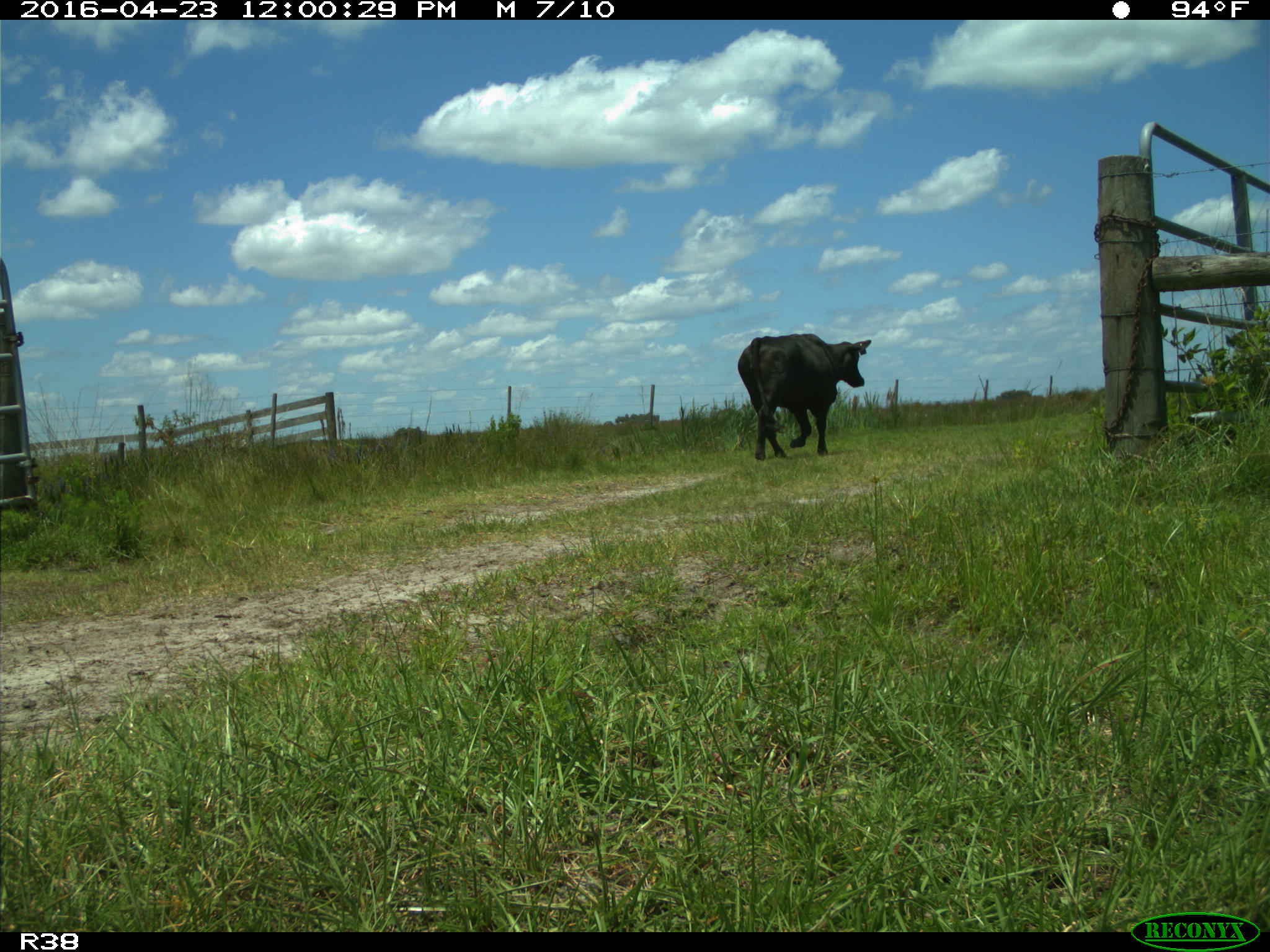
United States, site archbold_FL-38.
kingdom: Animalia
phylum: Chordata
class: Mammalia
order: Artiodactyla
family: Bovidae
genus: Bos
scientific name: Bos taurus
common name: domestic cow